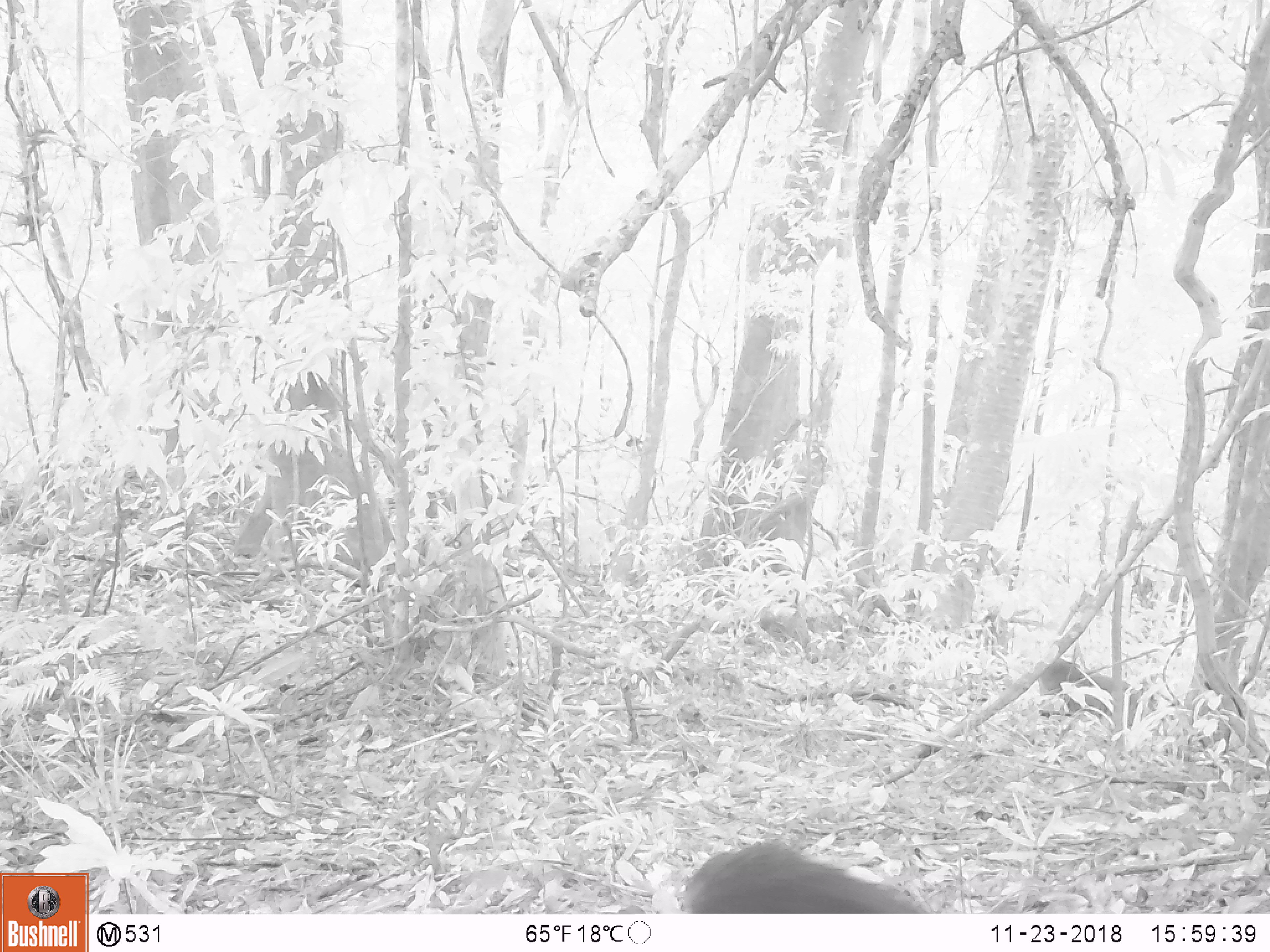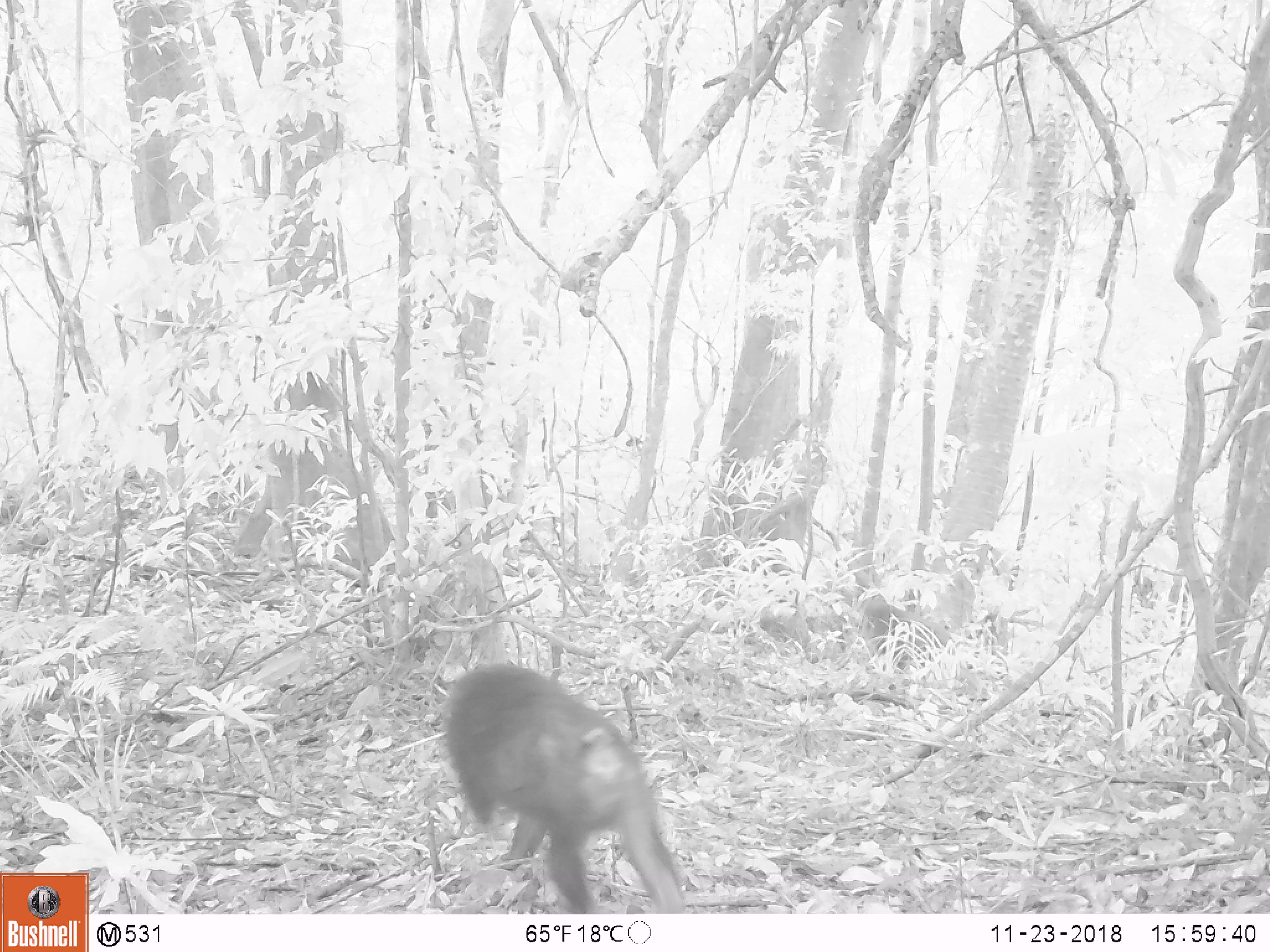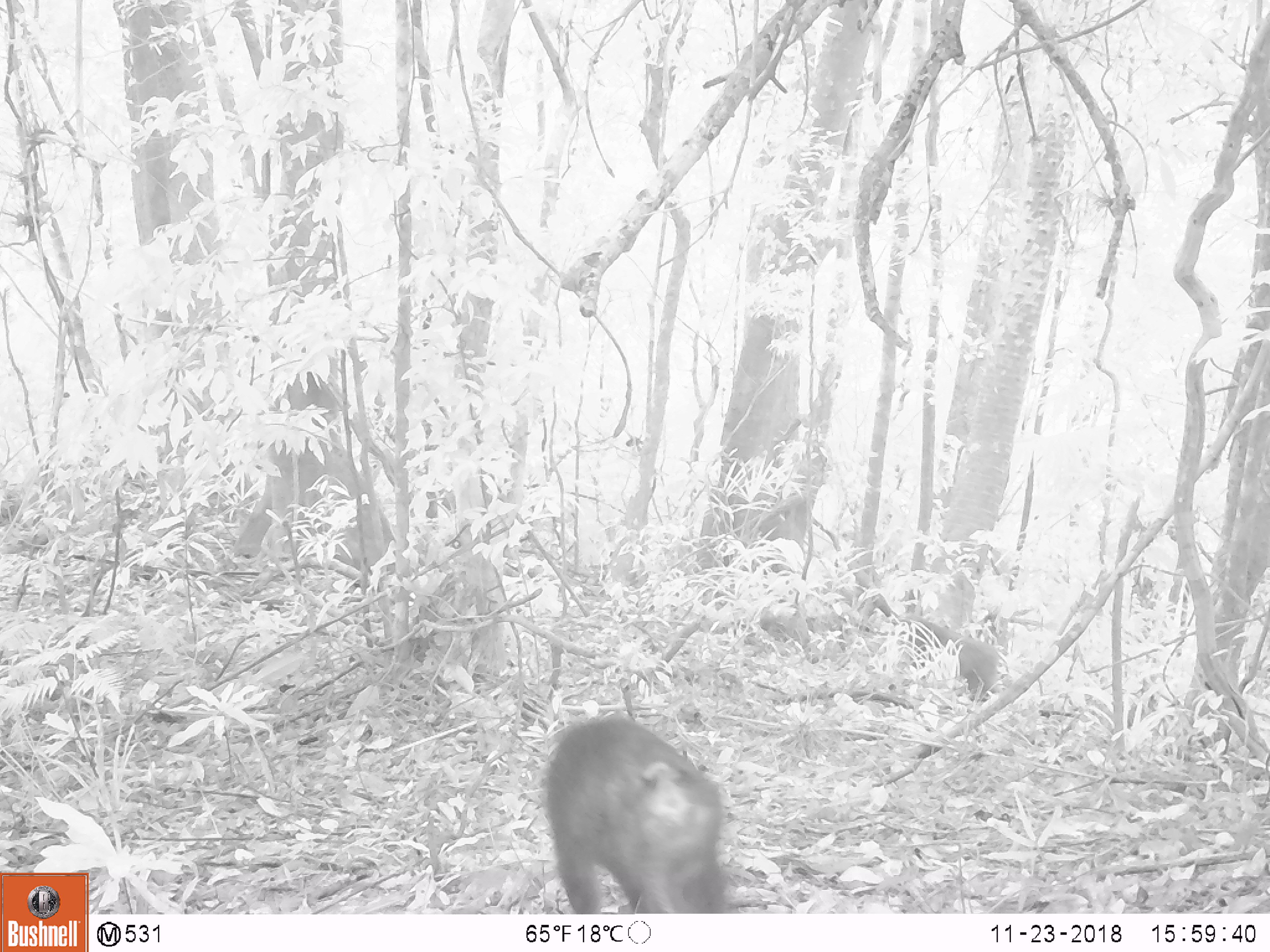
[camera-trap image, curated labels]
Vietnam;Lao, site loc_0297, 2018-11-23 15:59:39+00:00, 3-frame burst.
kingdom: Animalia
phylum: Chordata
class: Mammalia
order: Primates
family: Cercopithecidae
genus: Macaca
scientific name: Macaca arctoides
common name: stump-tailed macaque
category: stump tailed macaque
Stump tailed macaque (stump-tailed macaque) (Macaca arctoides). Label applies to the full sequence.